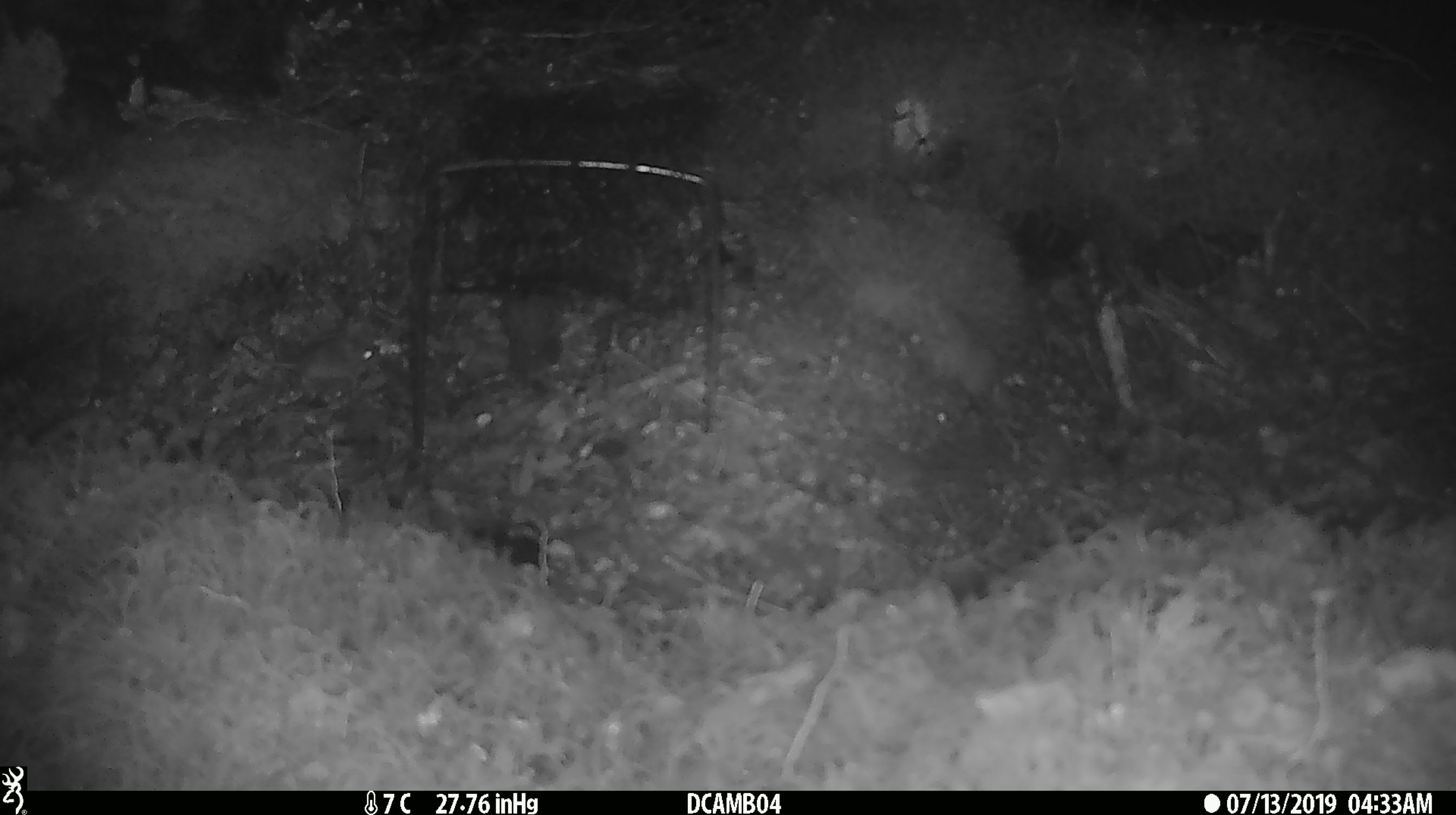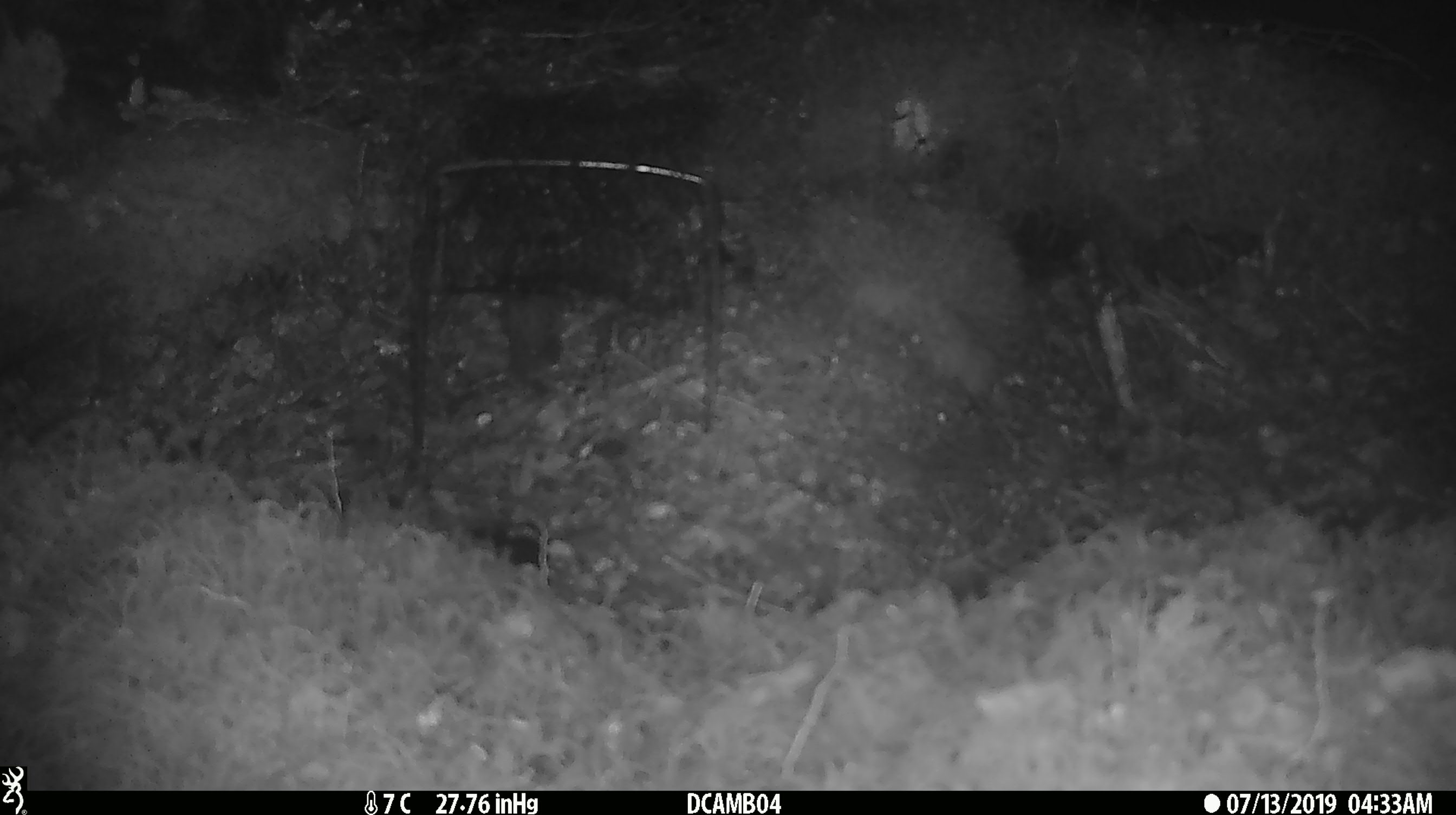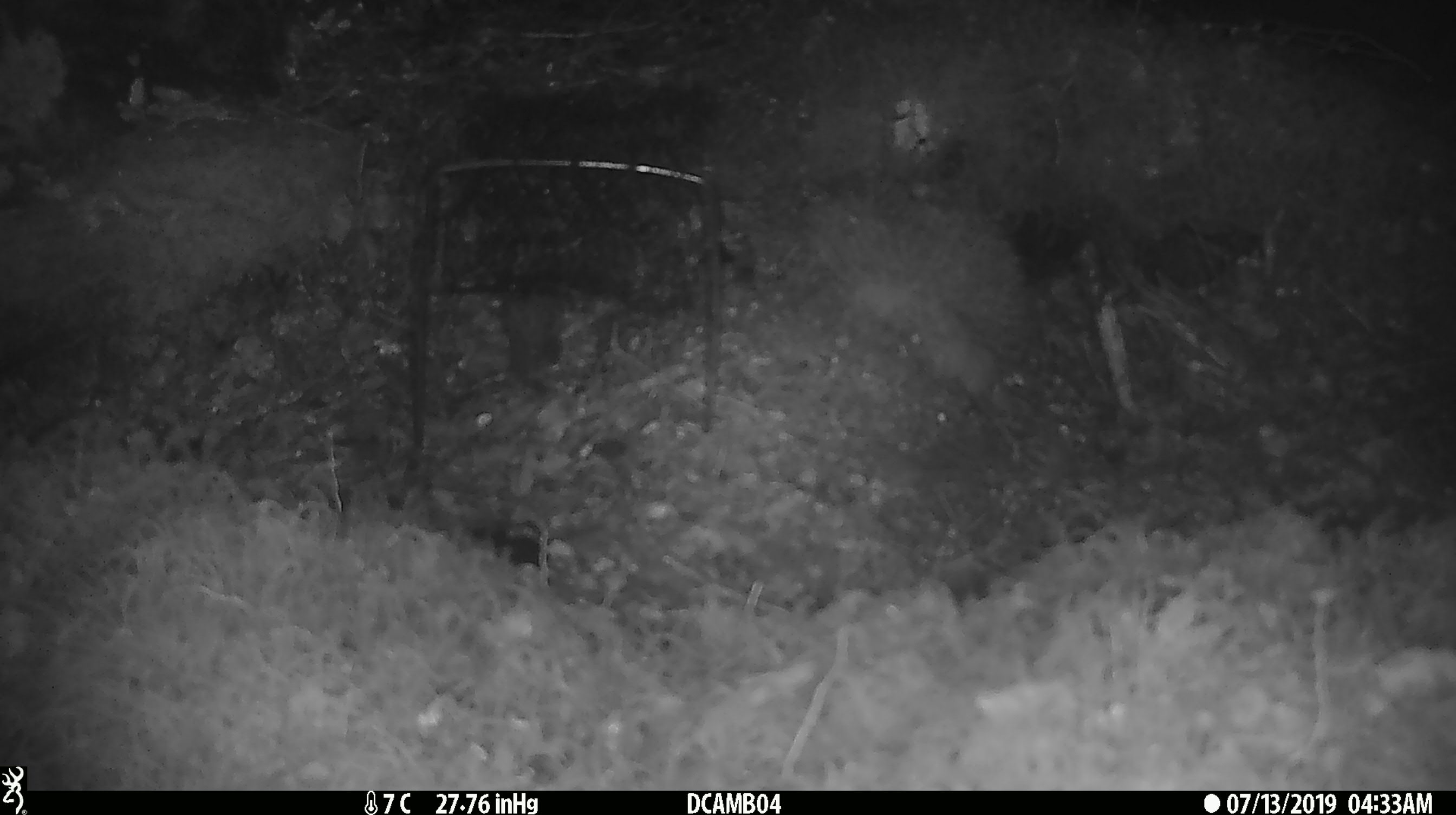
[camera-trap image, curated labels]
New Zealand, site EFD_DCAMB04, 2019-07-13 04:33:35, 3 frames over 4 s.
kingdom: Animalia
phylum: Chordata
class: Mammalia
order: Rodentia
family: Muridae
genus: Mus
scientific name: Mus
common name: mouse